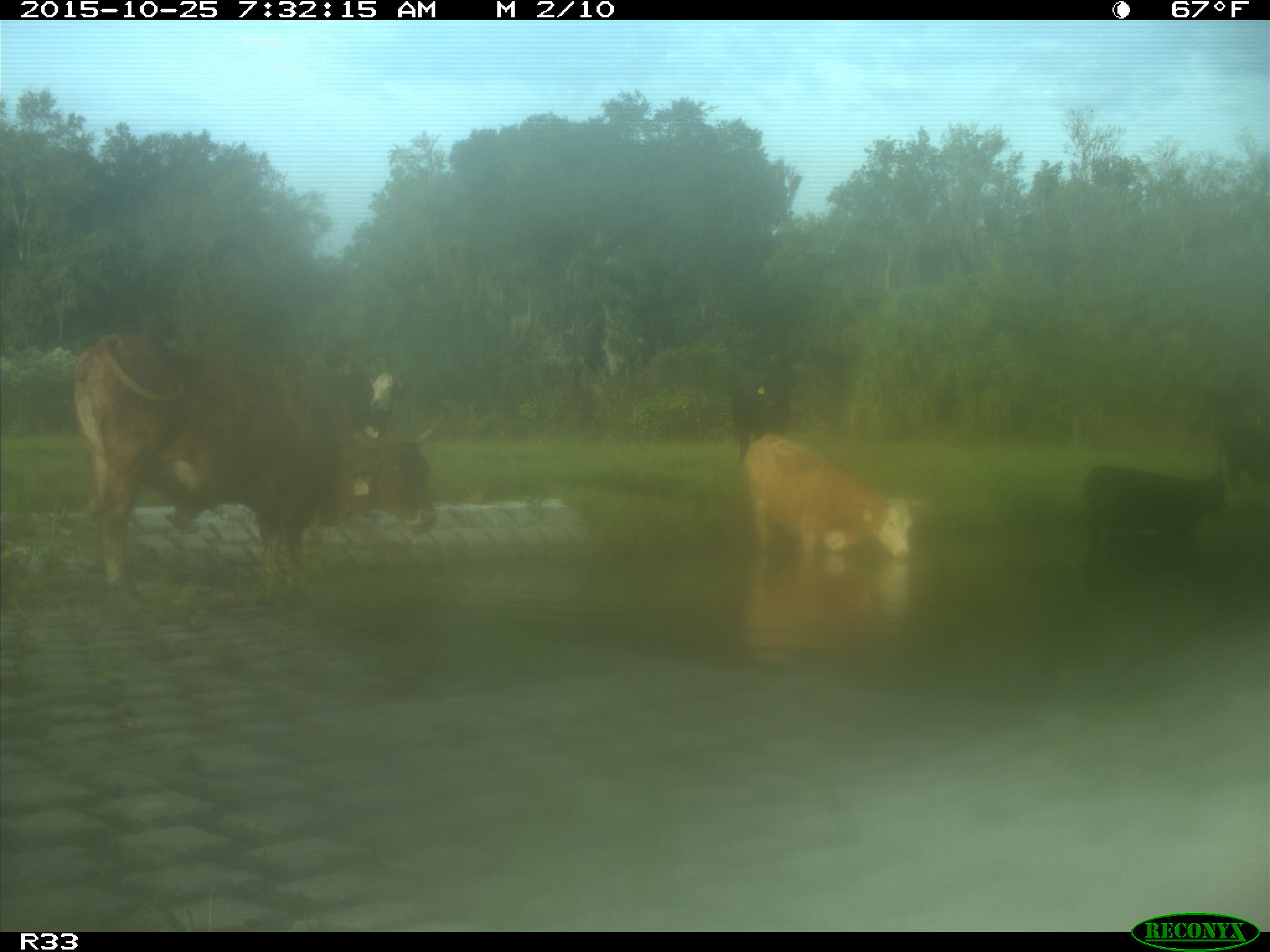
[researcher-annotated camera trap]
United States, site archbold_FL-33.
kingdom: Animalia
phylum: Chordata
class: Mammalia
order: Artiodactyla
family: Bovidae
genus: Bos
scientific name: Bos taurus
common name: domestic cow